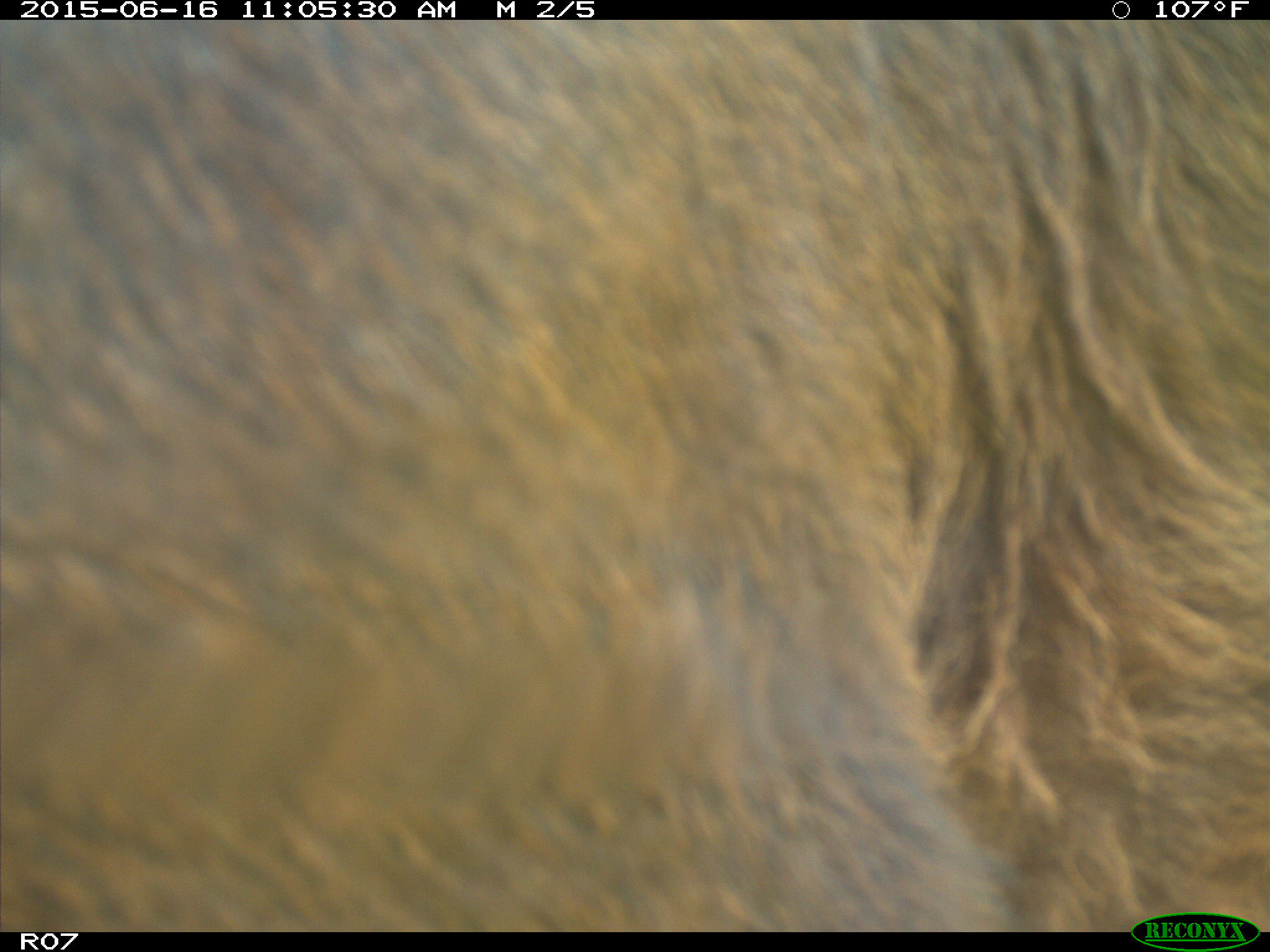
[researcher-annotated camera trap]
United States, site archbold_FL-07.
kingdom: Animalia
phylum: Chordata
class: Mammalia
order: Artiodactyla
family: Bovidae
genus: Bos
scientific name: Bos taurus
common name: domestic cow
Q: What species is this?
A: Bos taurus (domestic cow).